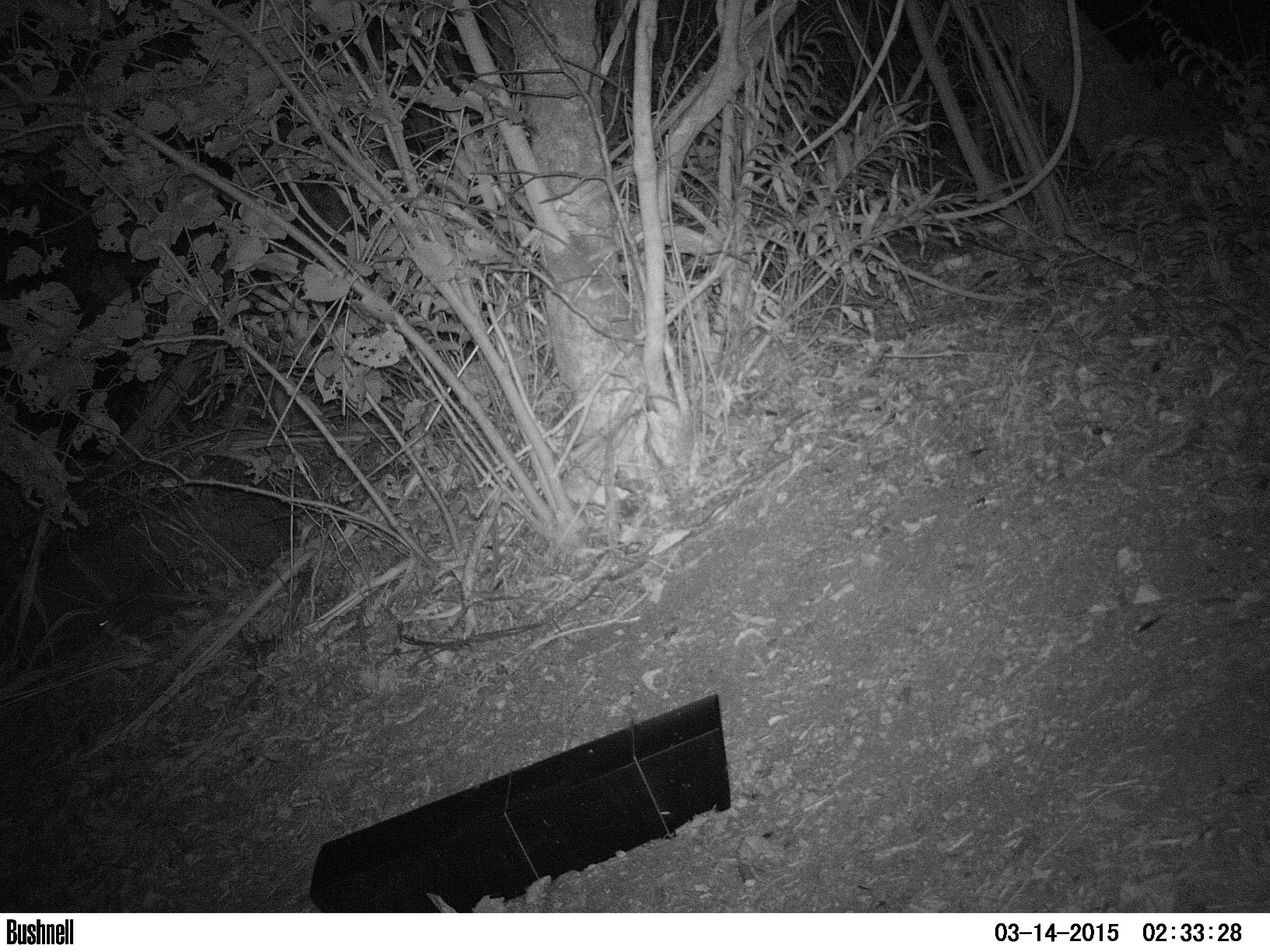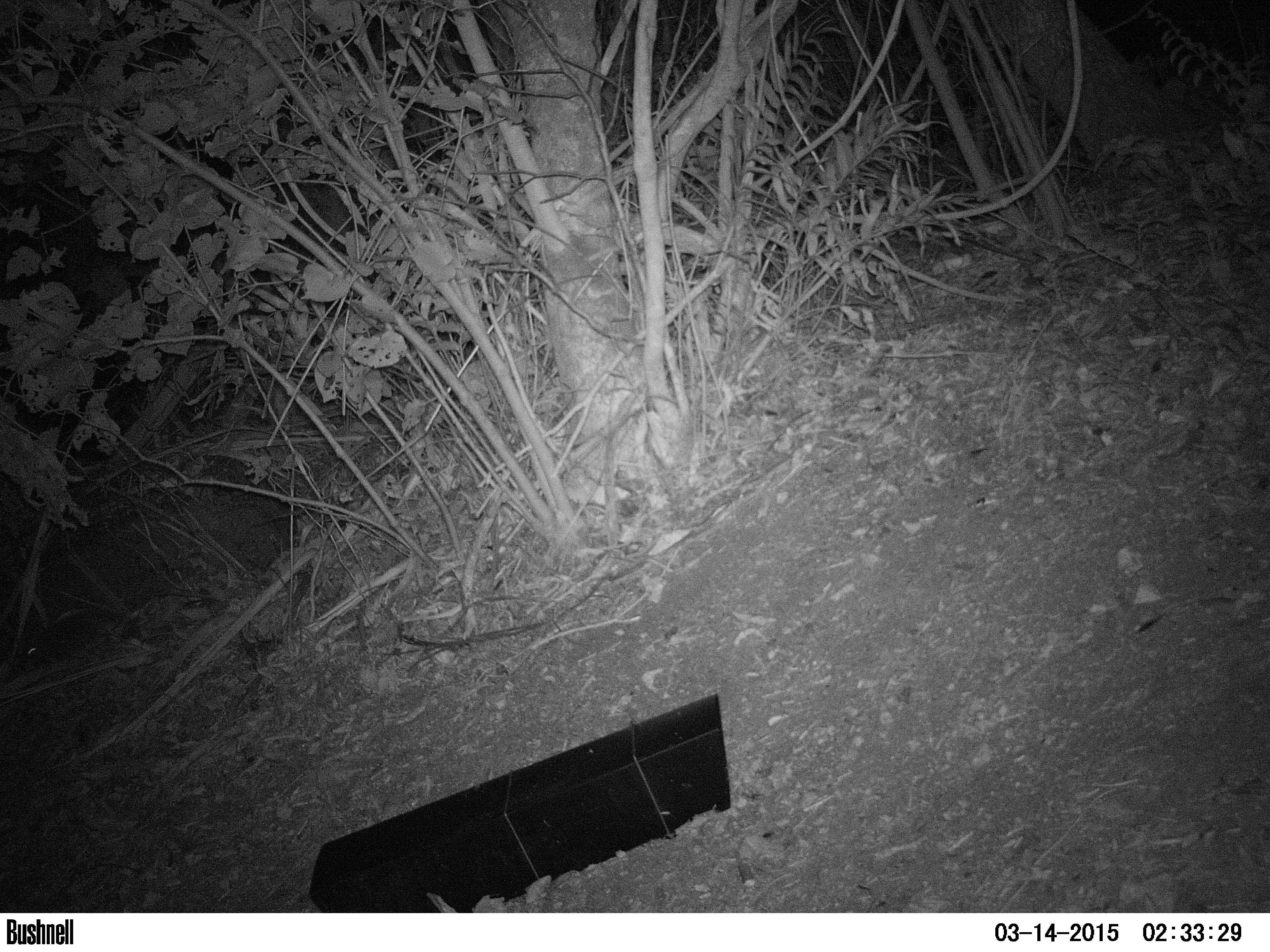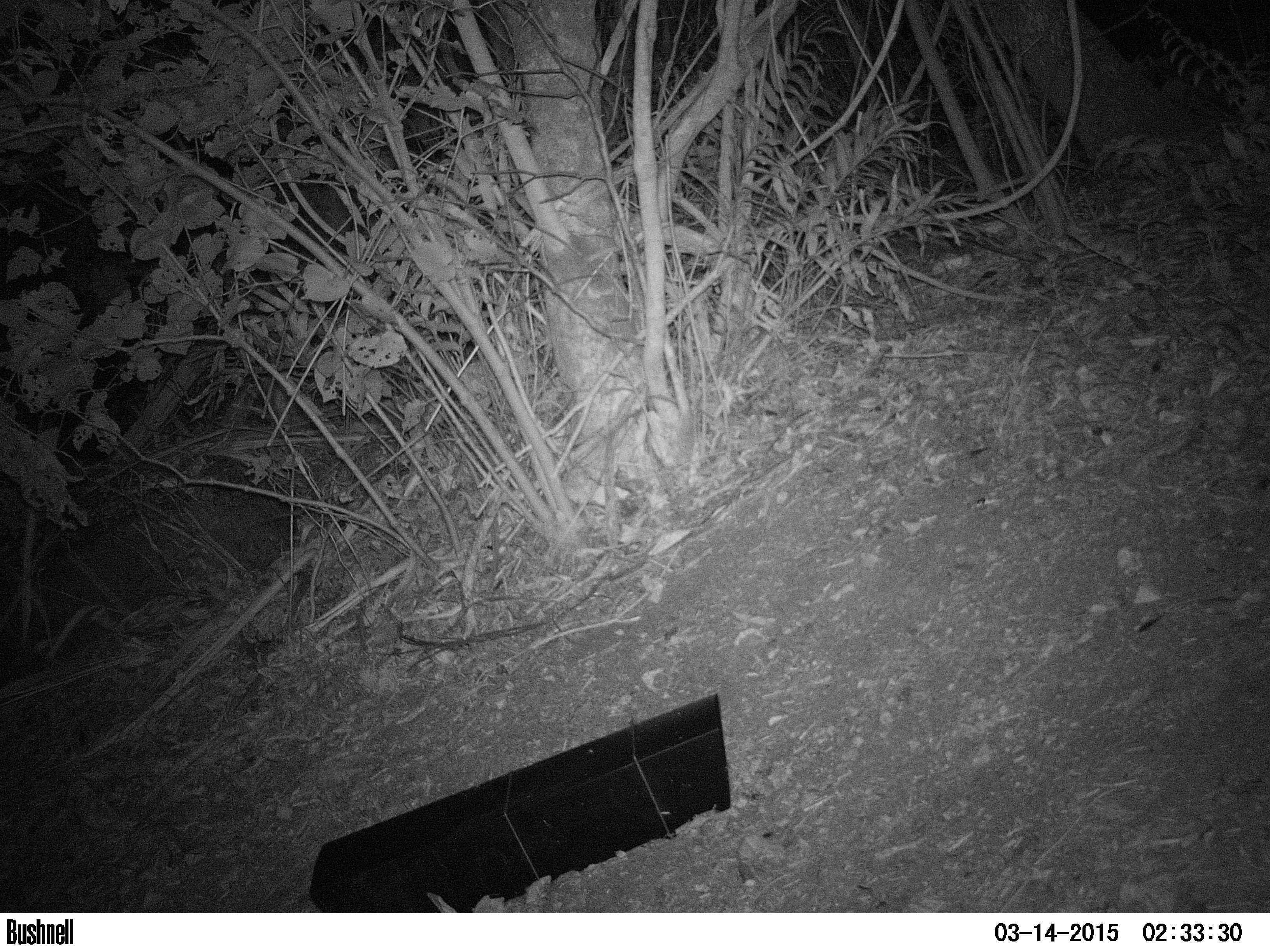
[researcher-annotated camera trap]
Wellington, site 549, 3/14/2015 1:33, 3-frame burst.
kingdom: Animalia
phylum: Chordata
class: Mammalia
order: Eulipotyphla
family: Erinaceidae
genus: Erinaceus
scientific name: Erinaceus europaeus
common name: hedgehog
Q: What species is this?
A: Hedgehog (Erinaceus europaeus).